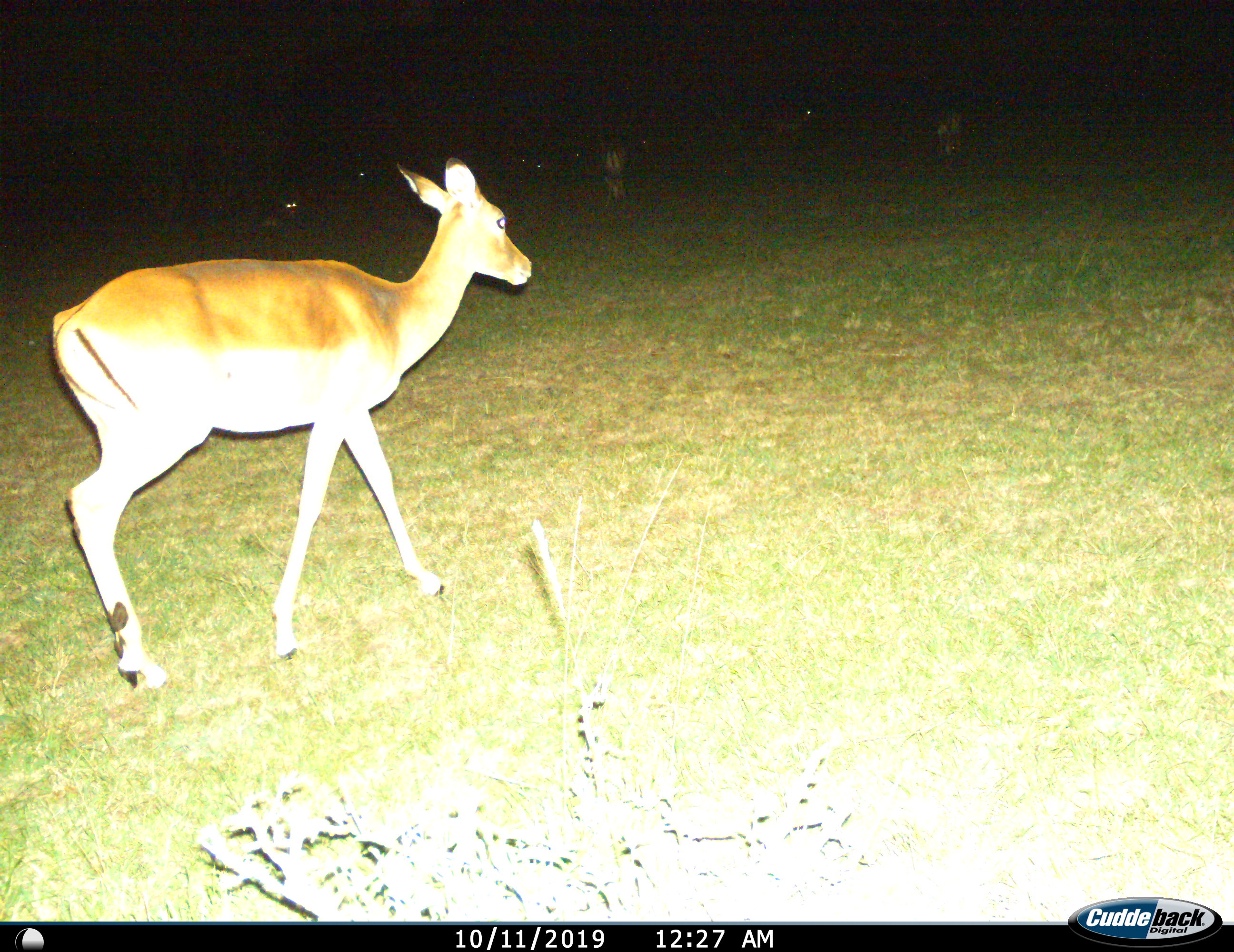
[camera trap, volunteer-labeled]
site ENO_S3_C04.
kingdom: Animalia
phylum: Chordata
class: Mammalia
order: Artiodactyla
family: Bovidae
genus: Aepyceros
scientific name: Aepyceros melampus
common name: impala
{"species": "impala (Aepyceros melampus)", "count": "1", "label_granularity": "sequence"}